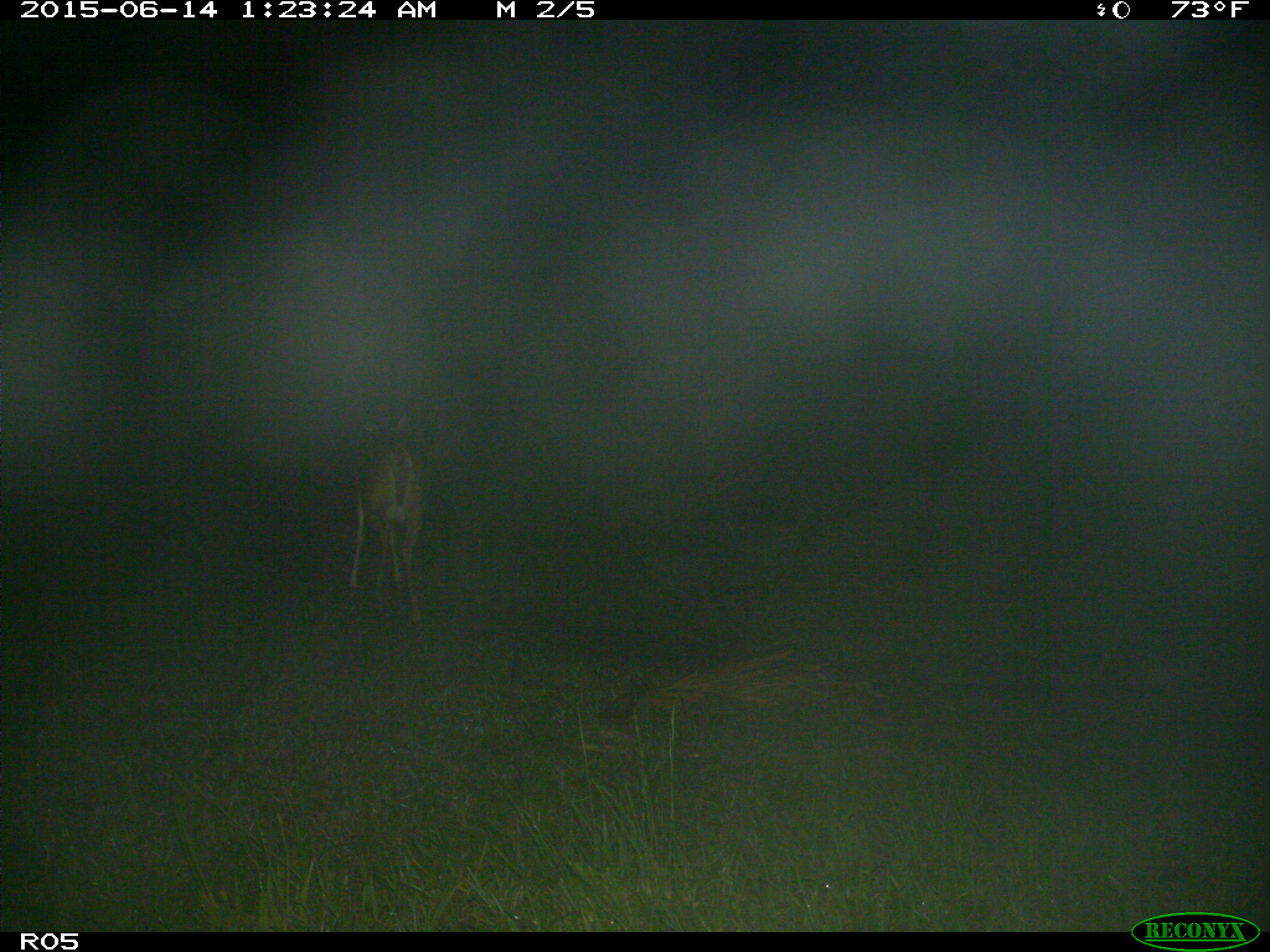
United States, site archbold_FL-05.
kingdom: Animalia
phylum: Chordata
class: Mammalia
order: Artiodactyla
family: Cervidae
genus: Odocoileus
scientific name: Odocoileus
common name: deer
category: unidentified deer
Unidentified deer (deer) (Odocoileus).